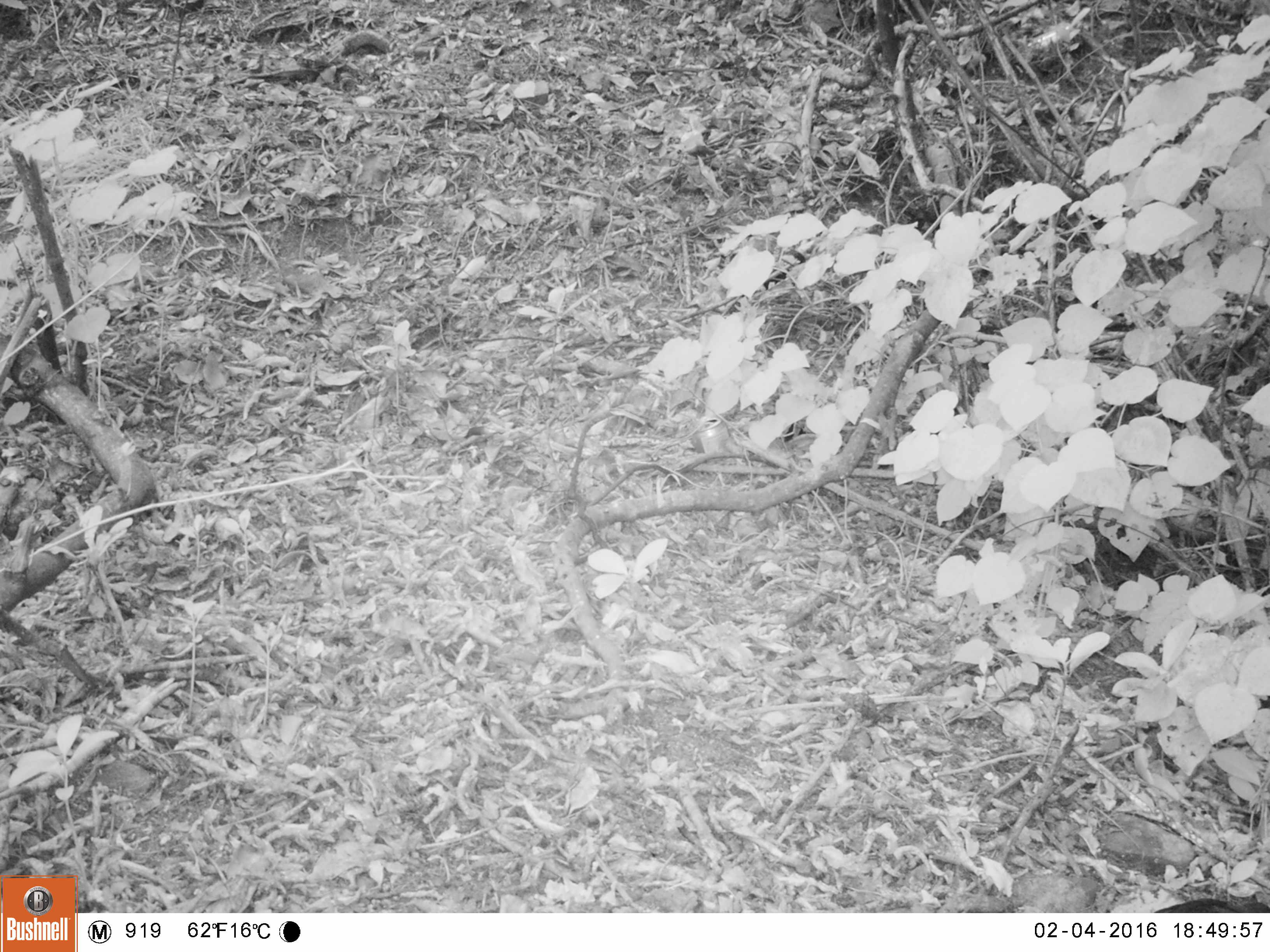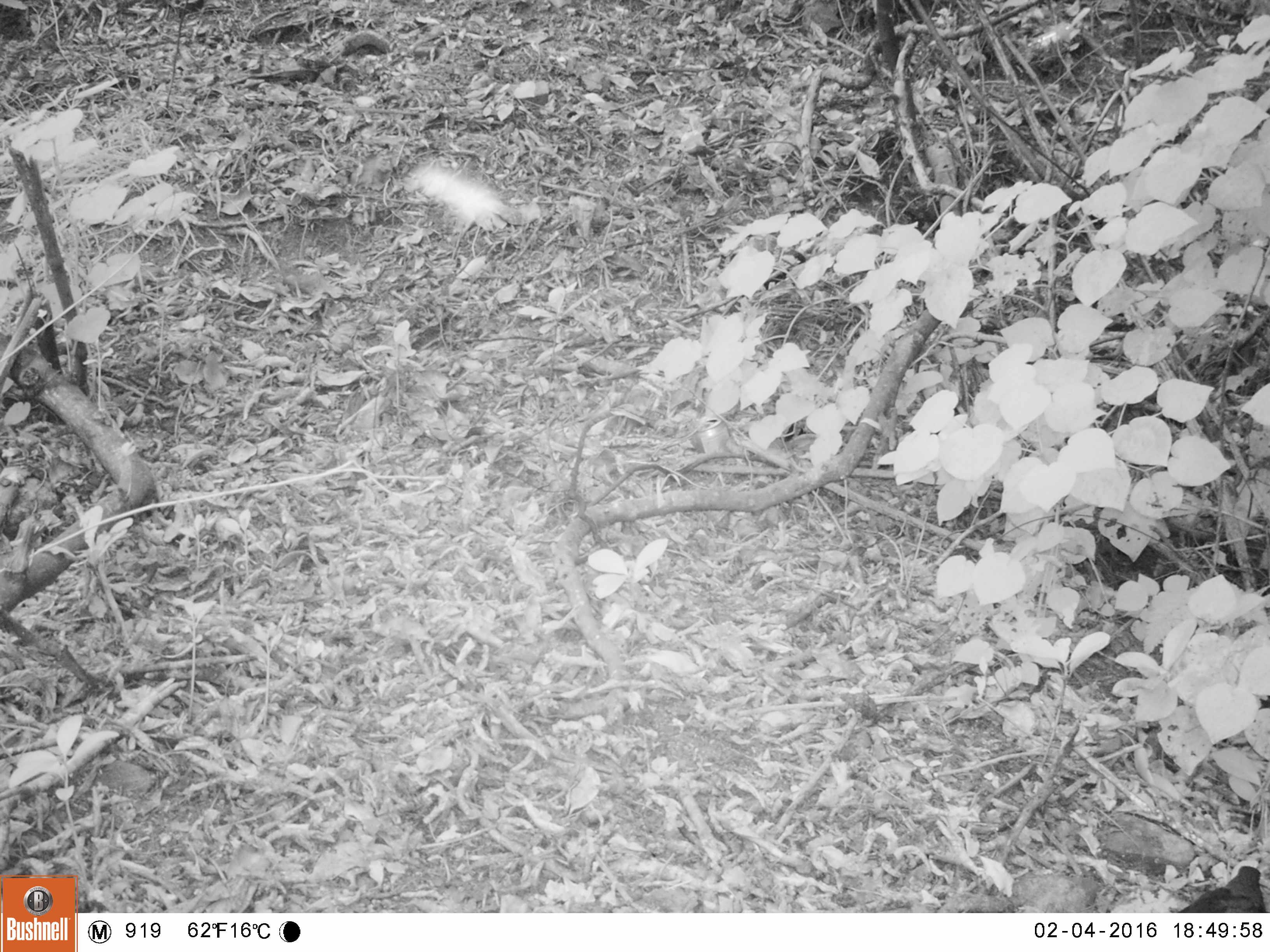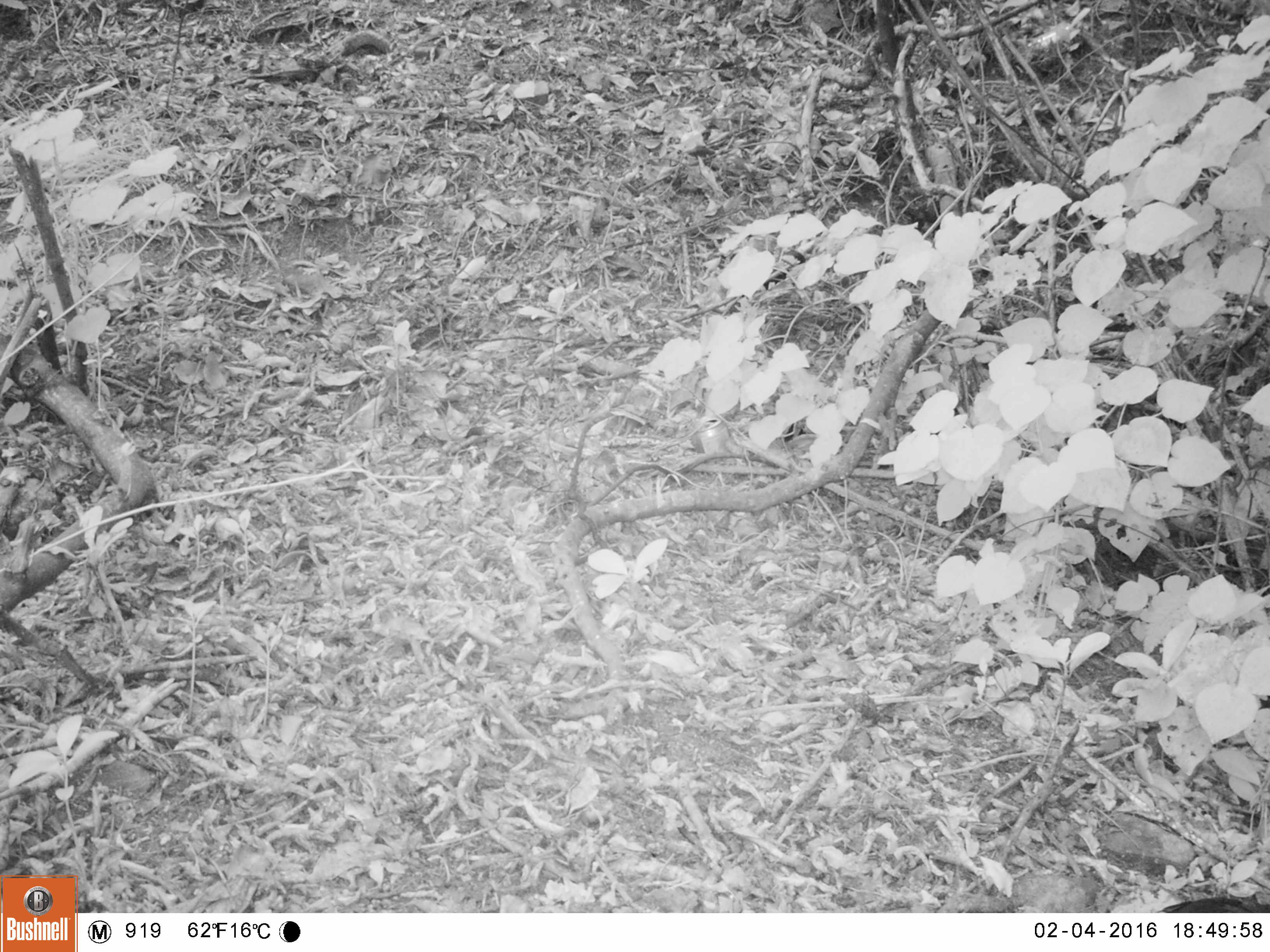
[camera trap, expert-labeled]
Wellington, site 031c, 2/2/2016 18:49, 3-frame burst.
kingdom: Animalia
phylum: Chordata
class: Aves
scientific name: Aves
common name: bird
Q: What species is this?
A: Bird (Aves).